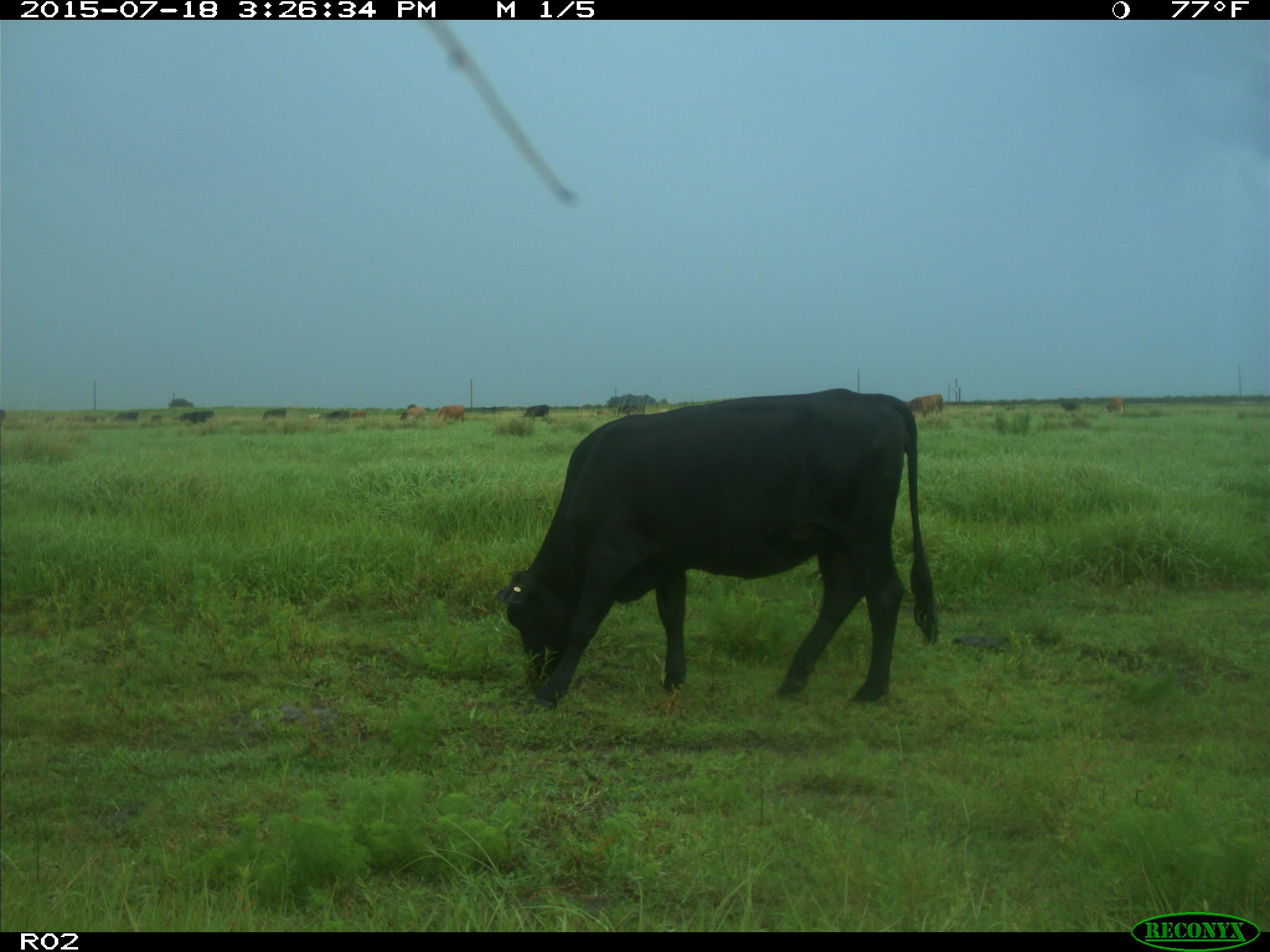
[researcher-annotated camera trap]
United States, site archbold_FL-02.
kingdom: Animalia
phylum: Chordata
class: Mammalia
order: Artiodactyla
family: Bovidae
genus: Bos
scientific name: Bos taurus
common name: domestic cow